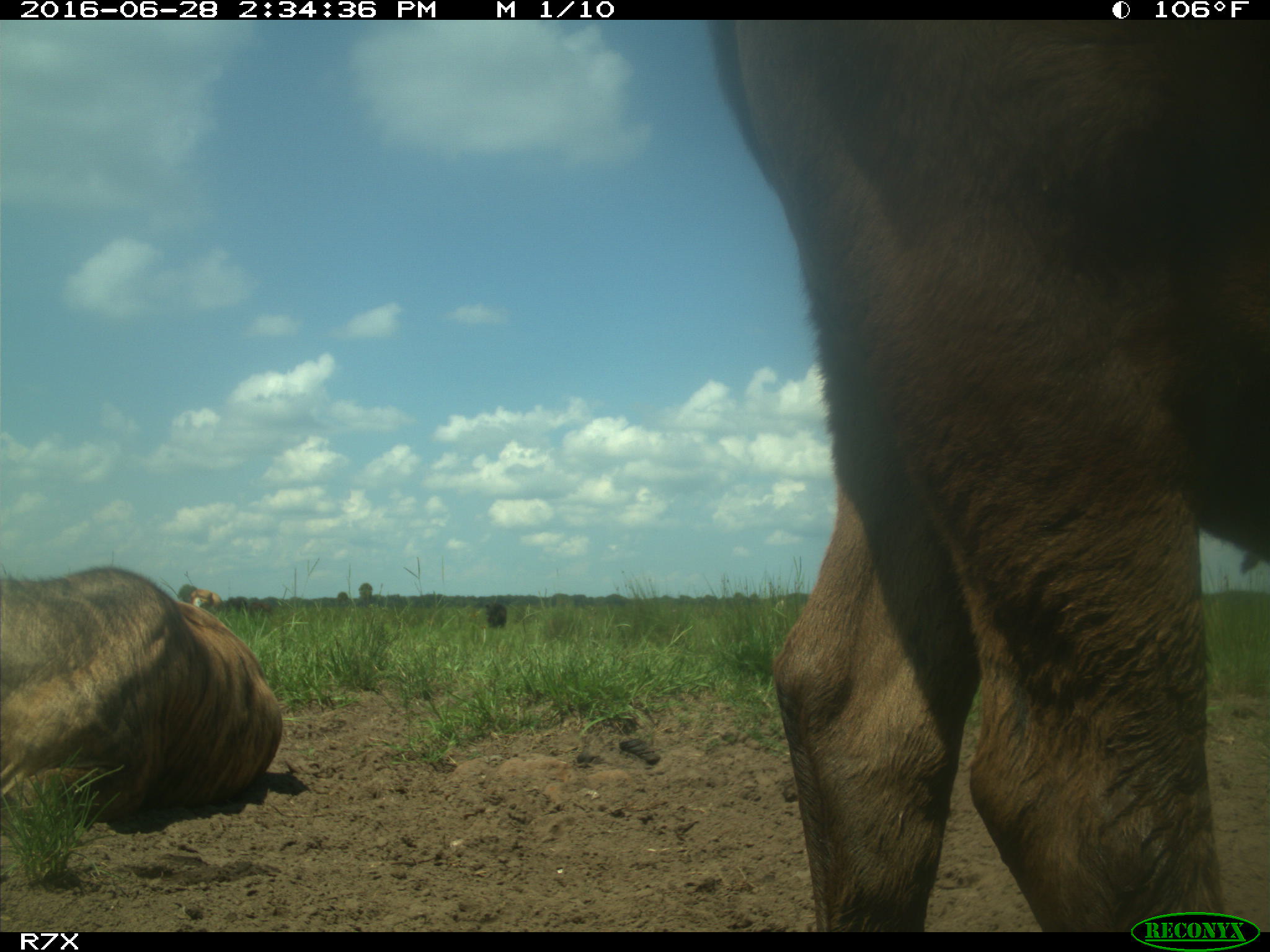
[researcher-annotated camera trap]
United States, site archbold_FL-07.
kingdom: Animalia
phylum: Chordata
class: Mammalia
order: Artiodactyla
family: Bovidae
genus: Bos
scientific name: Bos taurus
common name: domestic cow